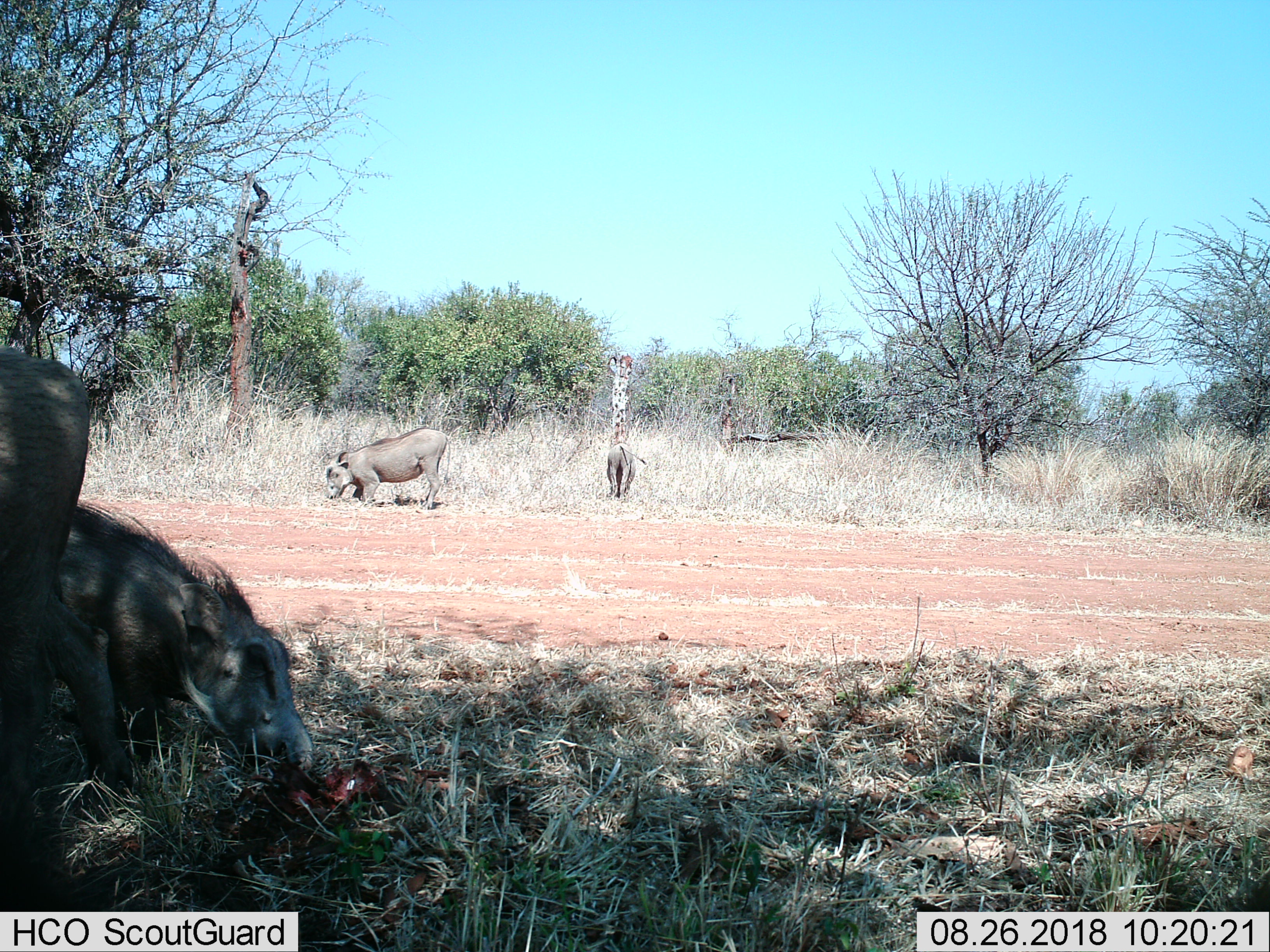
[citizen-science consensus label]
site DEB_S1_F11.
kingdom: Animalia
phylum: Chordata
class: Mammalia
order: Artiodactyla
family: Suidae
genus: Phacochoerus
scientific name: Phacochoerus africanus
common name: warthog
Warthog (Phacochoerus africanus), count 4. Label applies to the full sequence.